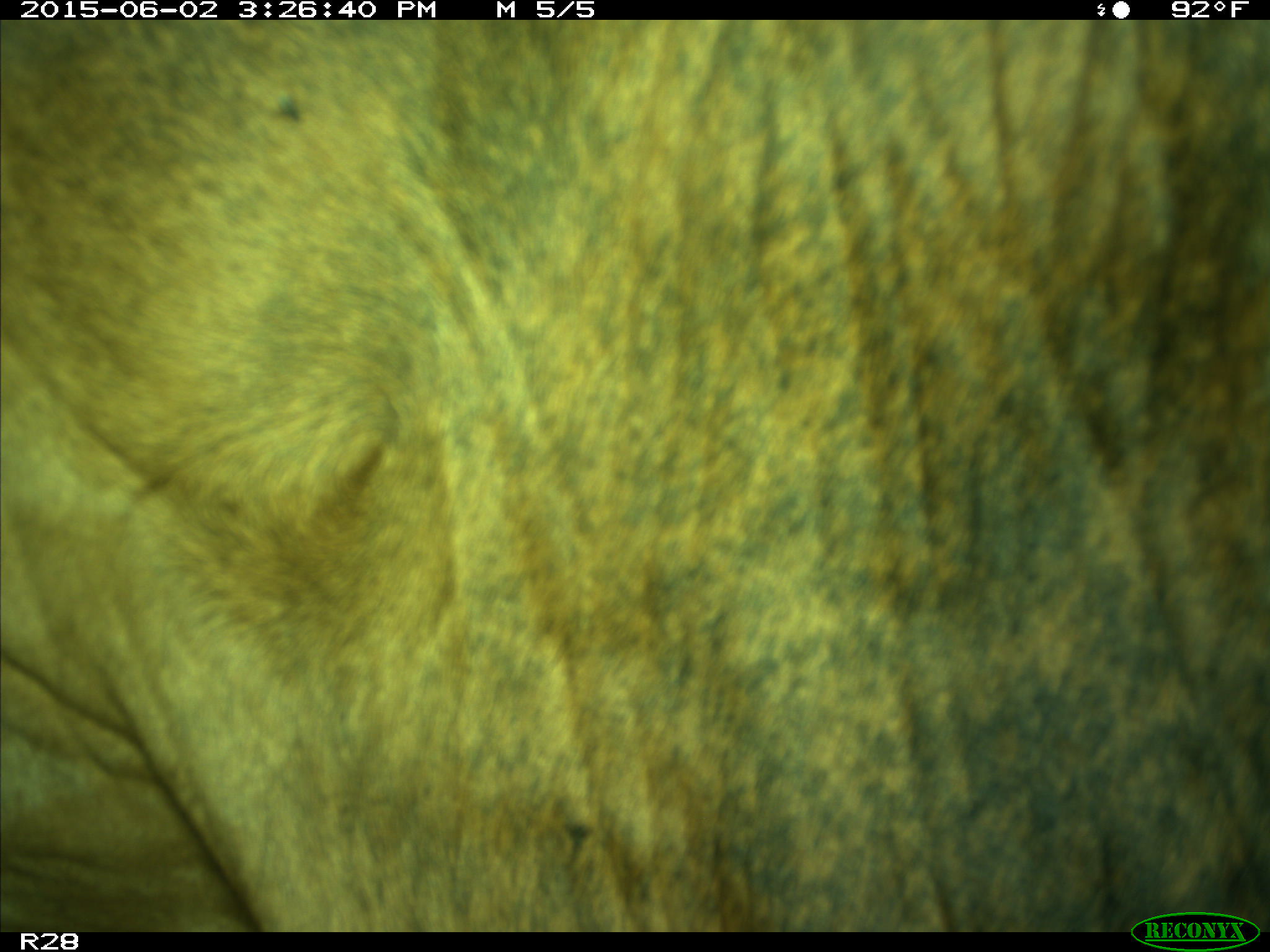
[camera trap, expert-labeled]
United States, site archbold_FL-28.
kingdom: Animalia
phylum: Chordata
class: Mammalia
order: Artiodactyla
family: Bovidae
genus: Bos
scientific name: Bos taurus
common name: domestic cow